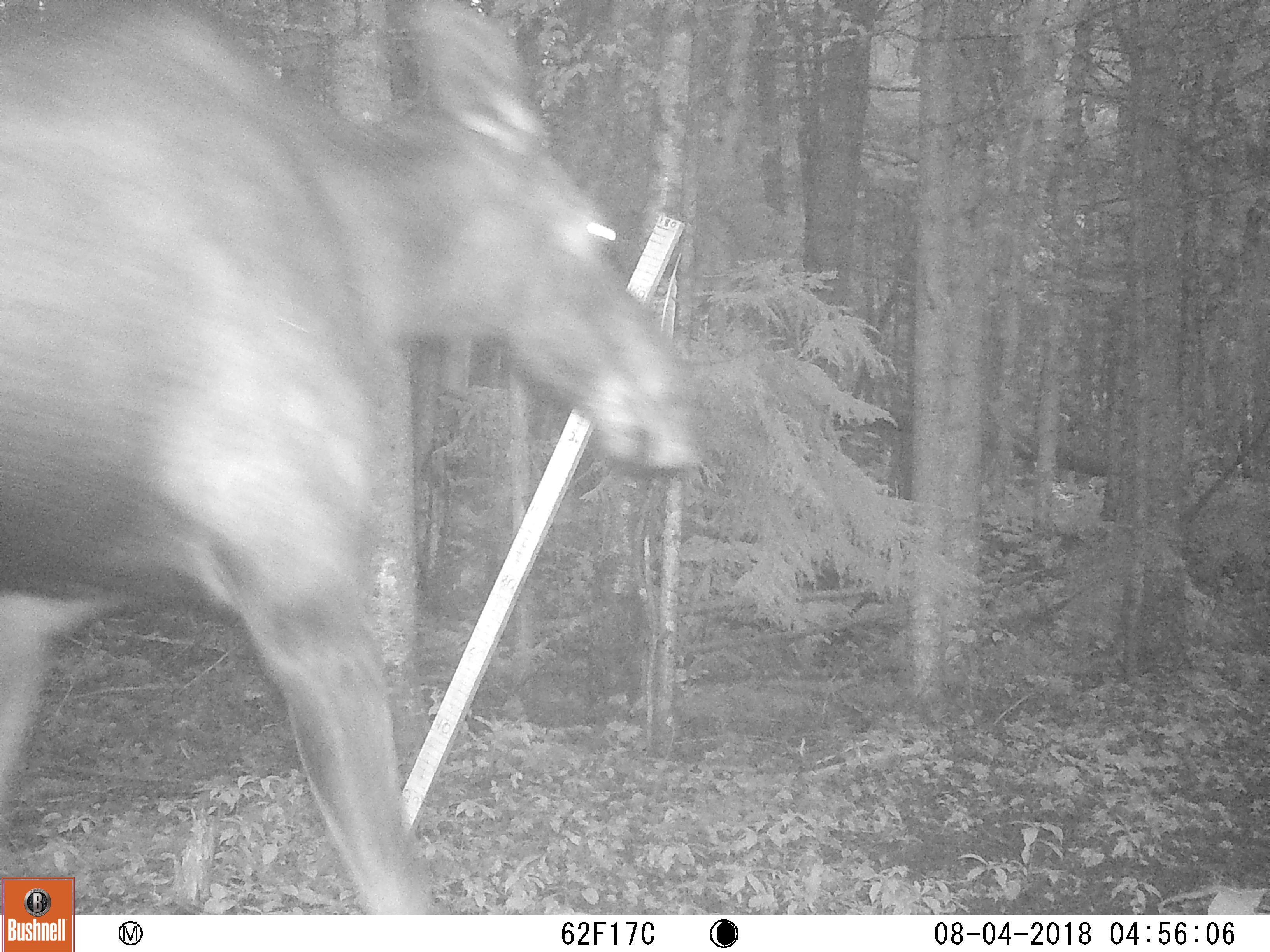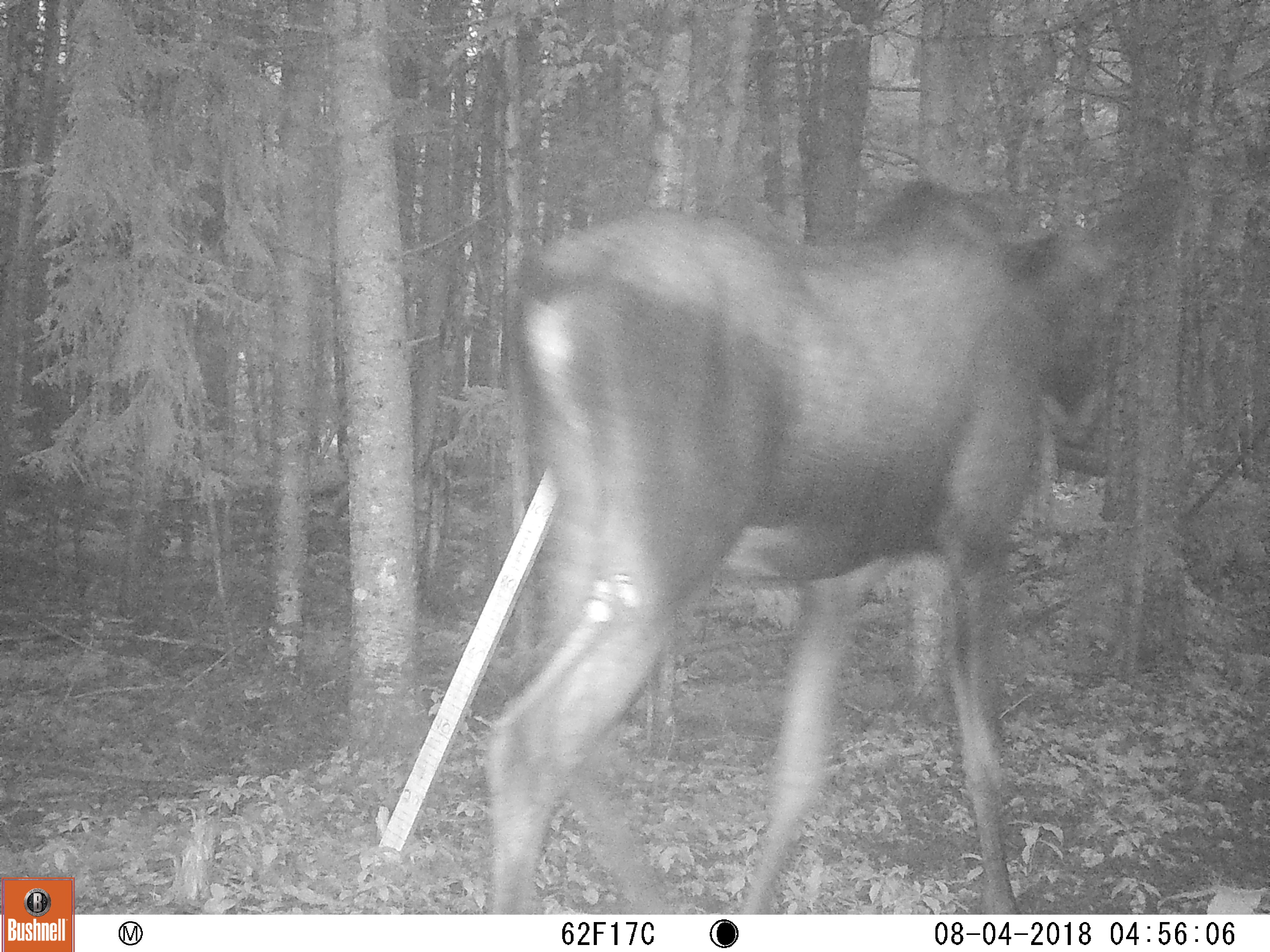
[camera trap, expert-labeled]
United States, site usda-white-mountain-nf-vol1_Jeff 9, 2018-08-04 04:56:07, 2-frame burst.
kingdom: Animalia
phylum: Chordata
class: Mammalia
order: Artiodactyla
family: Cervidae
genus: Alces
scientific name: Alces alces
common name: moose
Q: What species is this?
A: Moose (Alces alces).